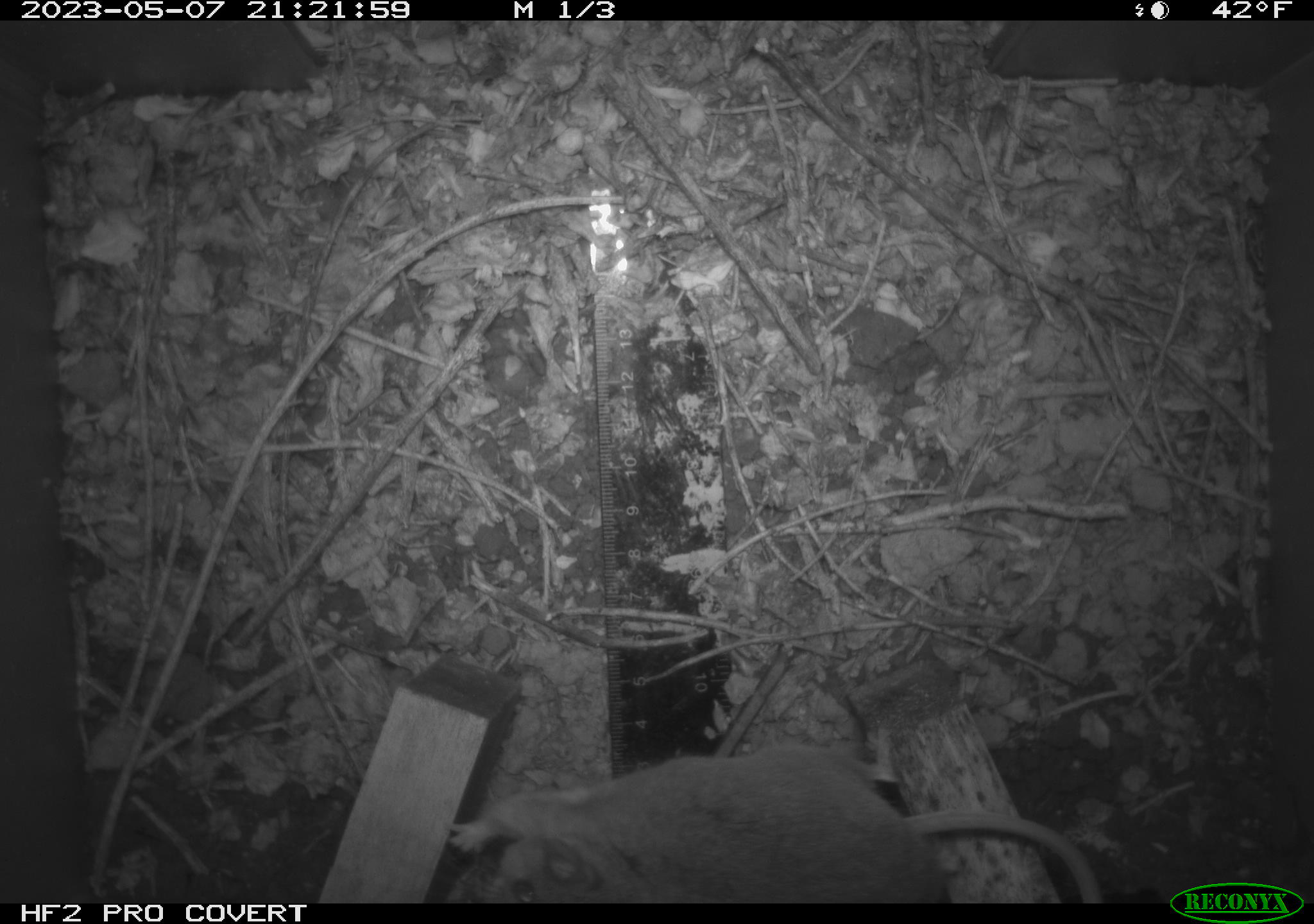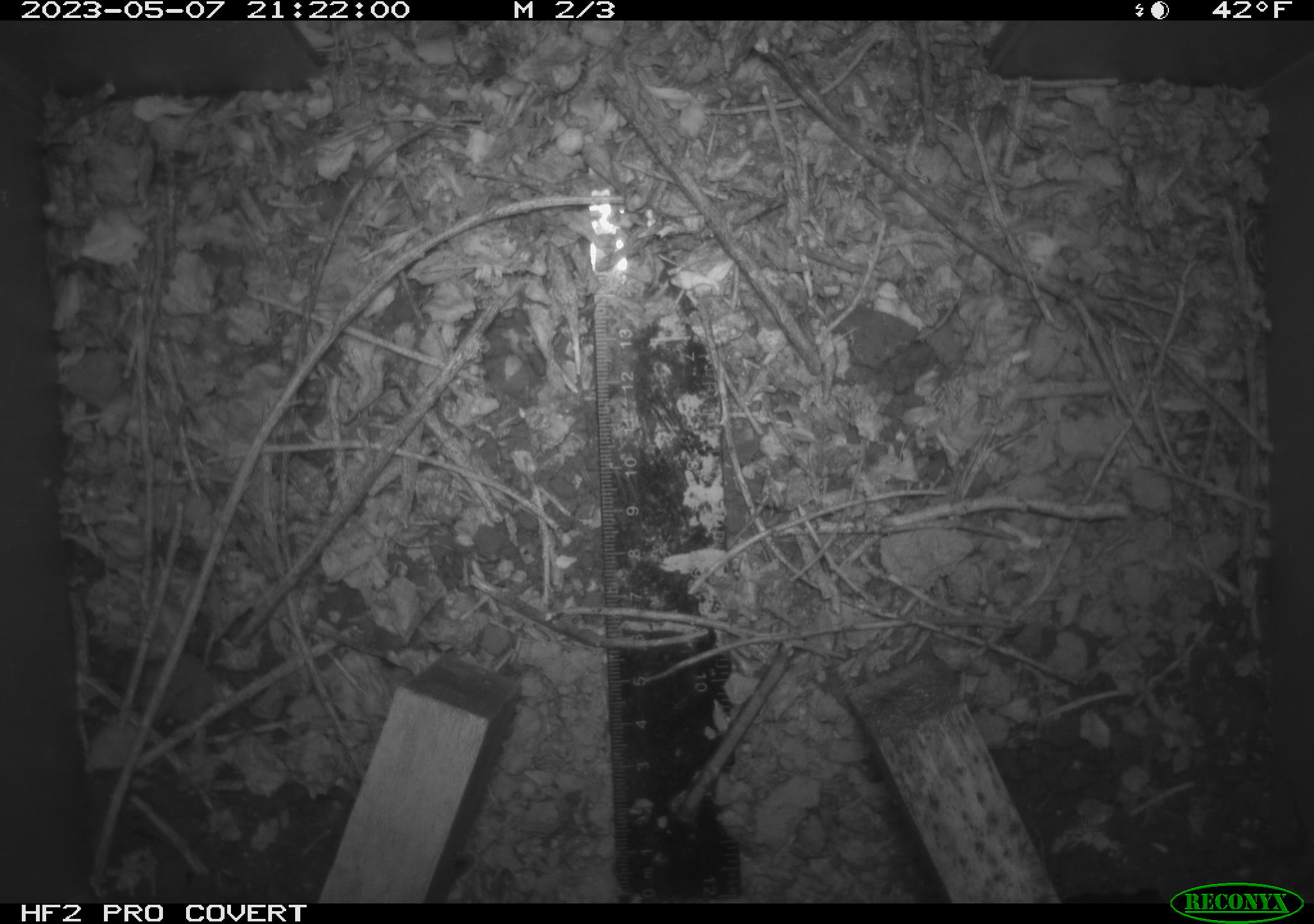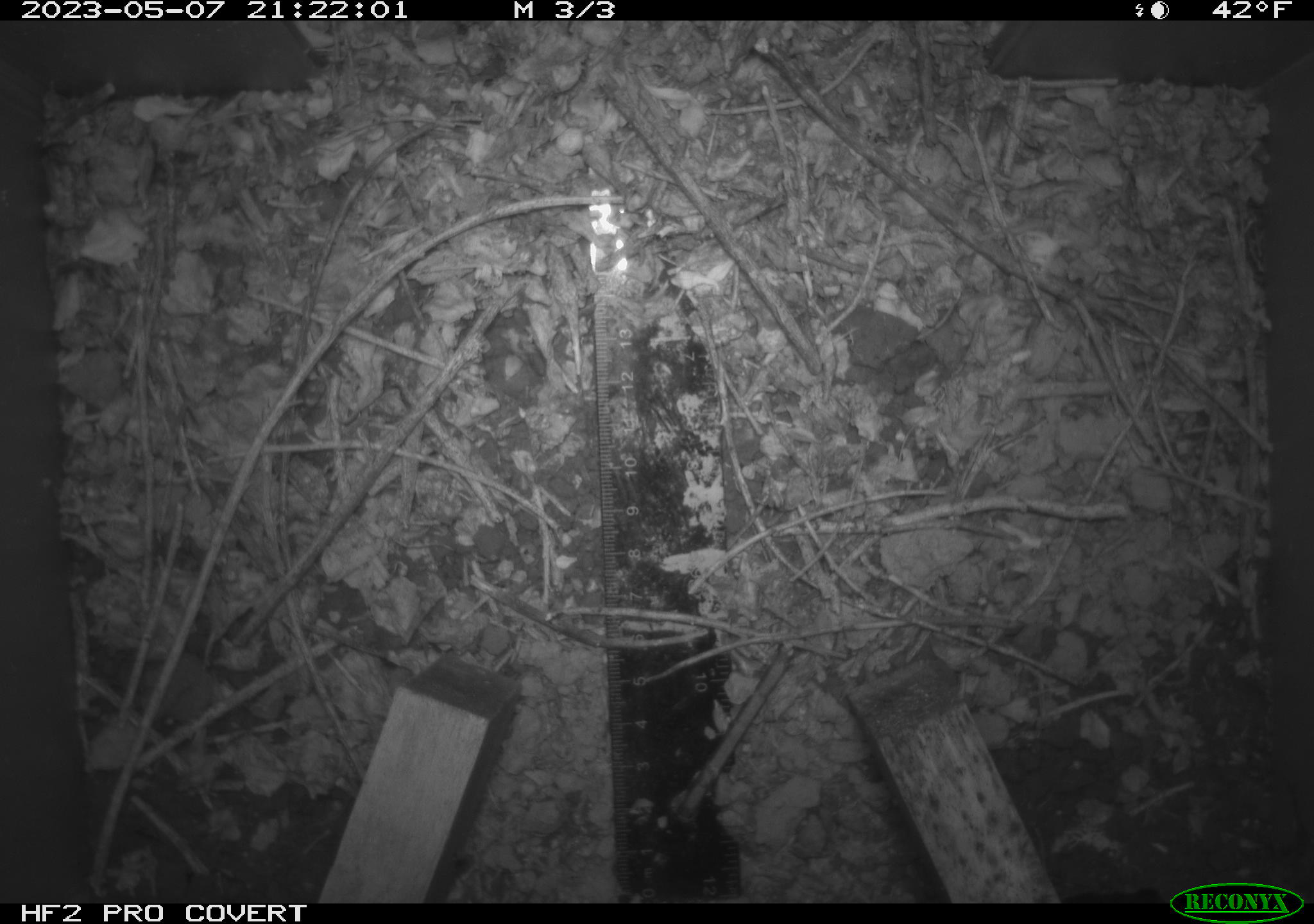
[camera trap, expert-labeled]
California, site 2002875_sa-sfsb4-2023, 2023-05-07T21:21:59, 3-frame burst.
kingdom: Animalia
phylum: Chordata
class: Mammalia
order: Rodentia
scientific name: Rodentia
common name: mouse species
Mouse species (Rodentia).